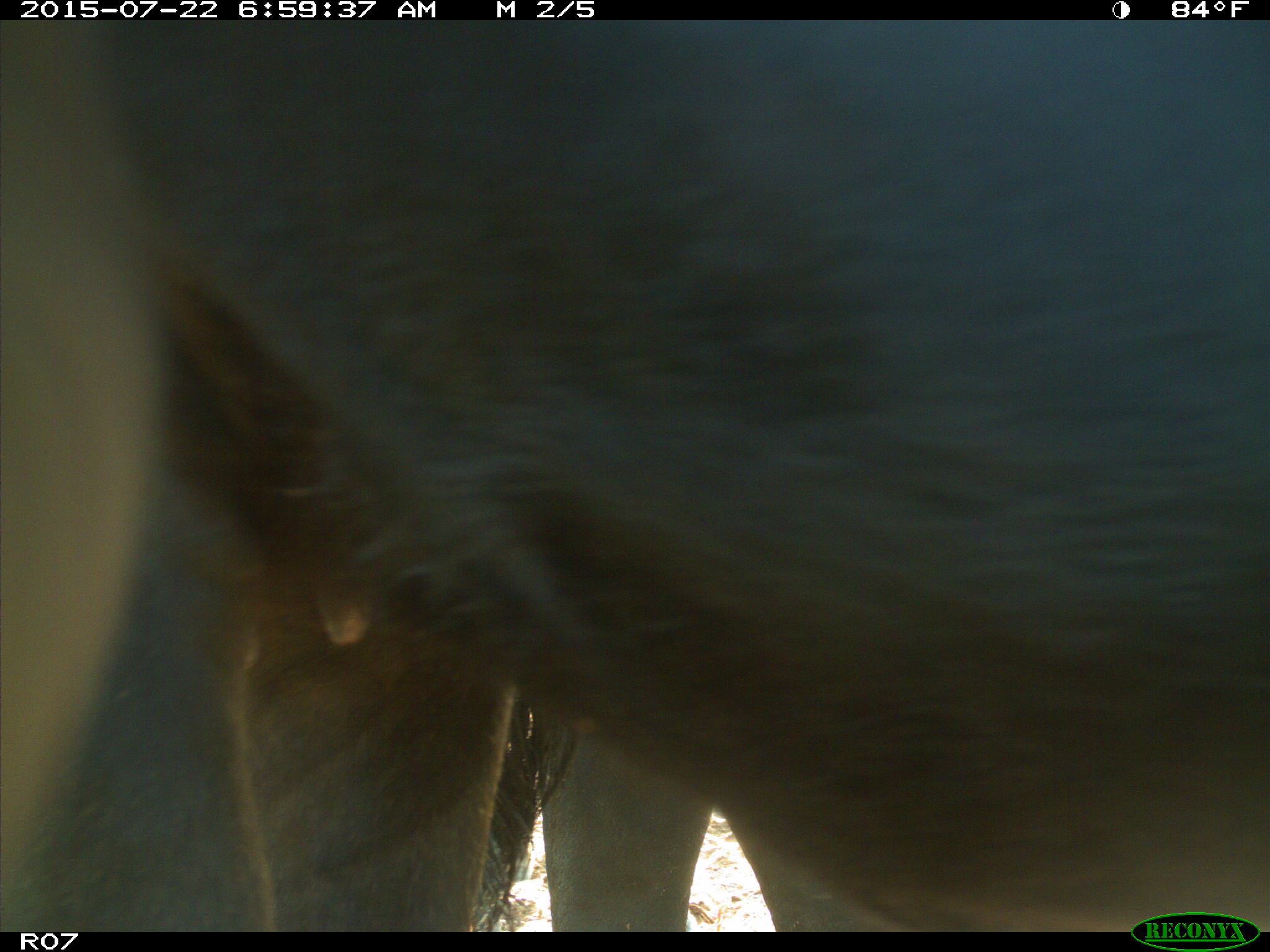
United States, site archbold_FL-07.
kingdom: Animalia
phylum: Chordata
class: Mammalia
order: Artiodactyla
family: Bovidae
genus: Bos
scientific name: Bos taurus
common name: domestic cow